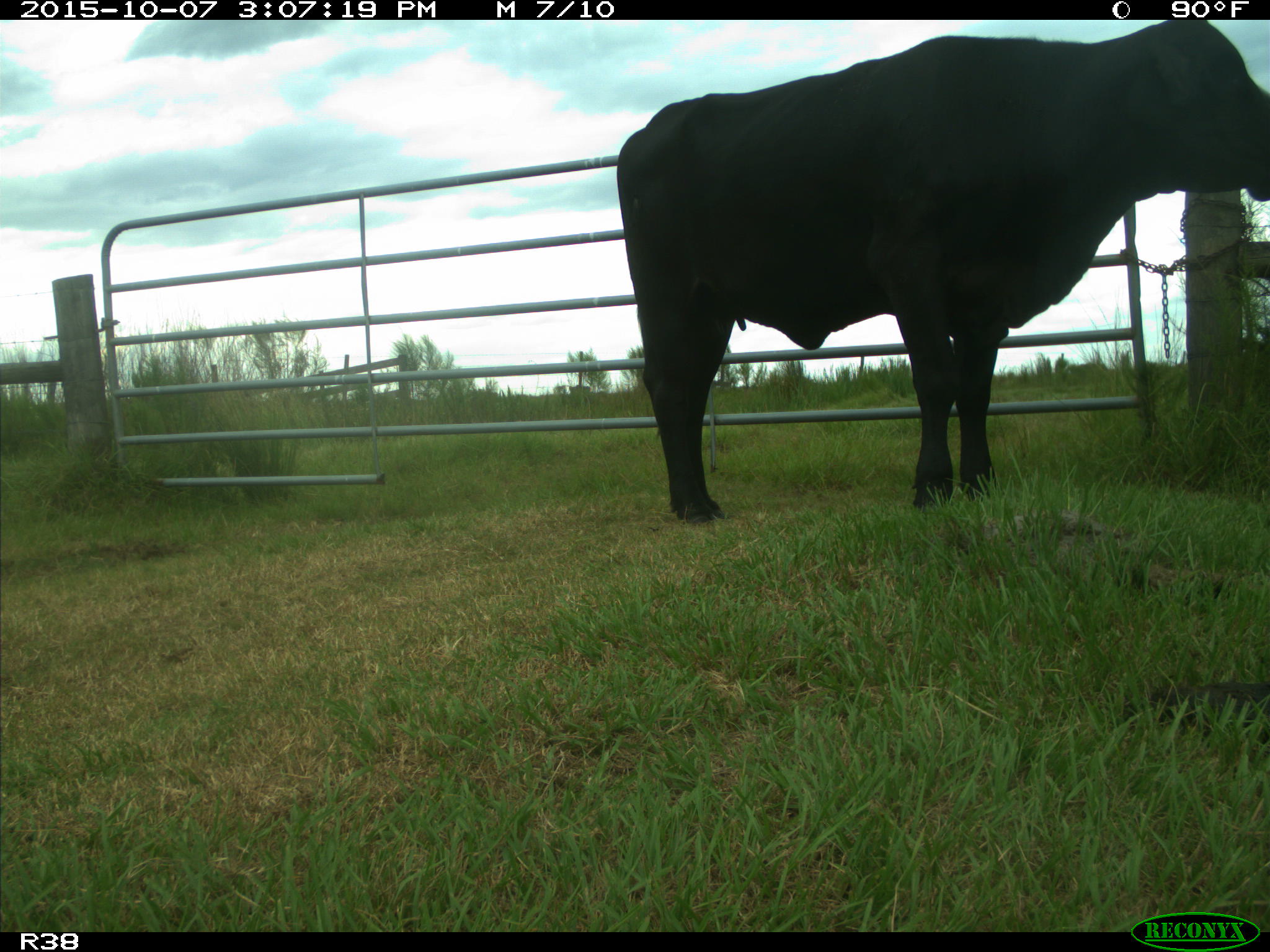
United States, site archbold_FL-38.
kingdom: Animalia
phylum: Chordata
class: Mammalia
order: Artiodactyla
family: Bovidae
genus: Bos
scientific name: Bos taurus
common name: domestic cow